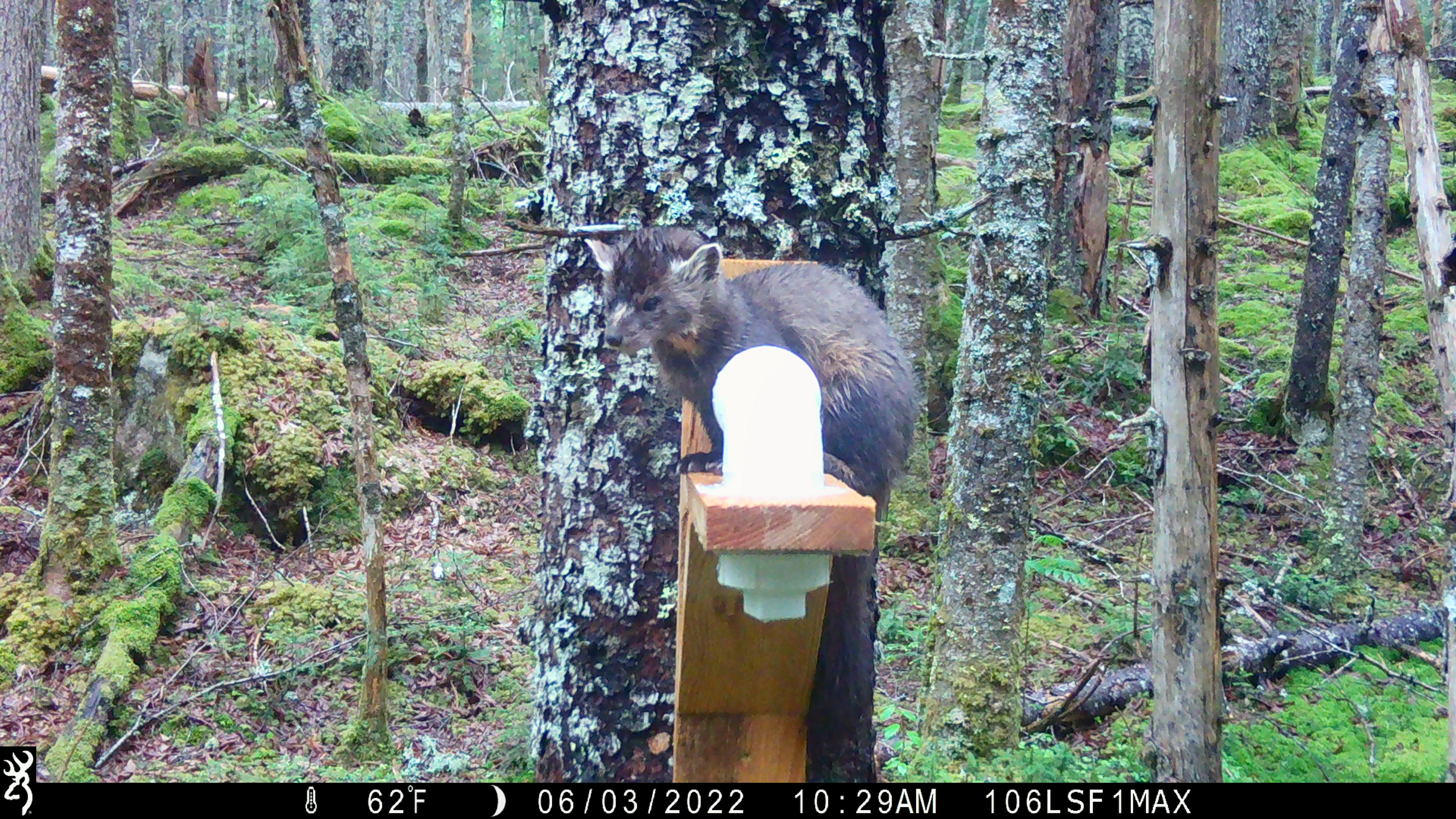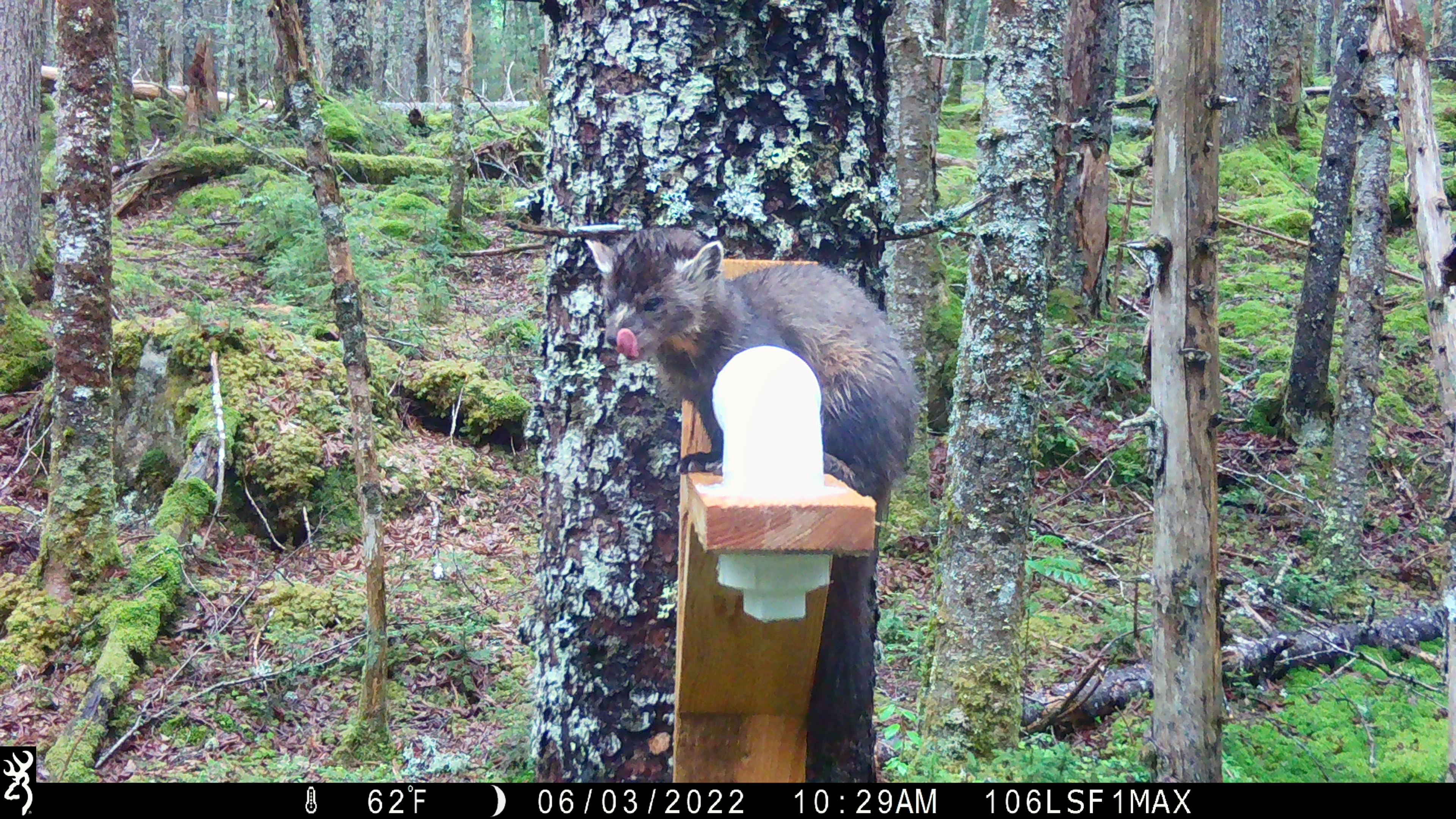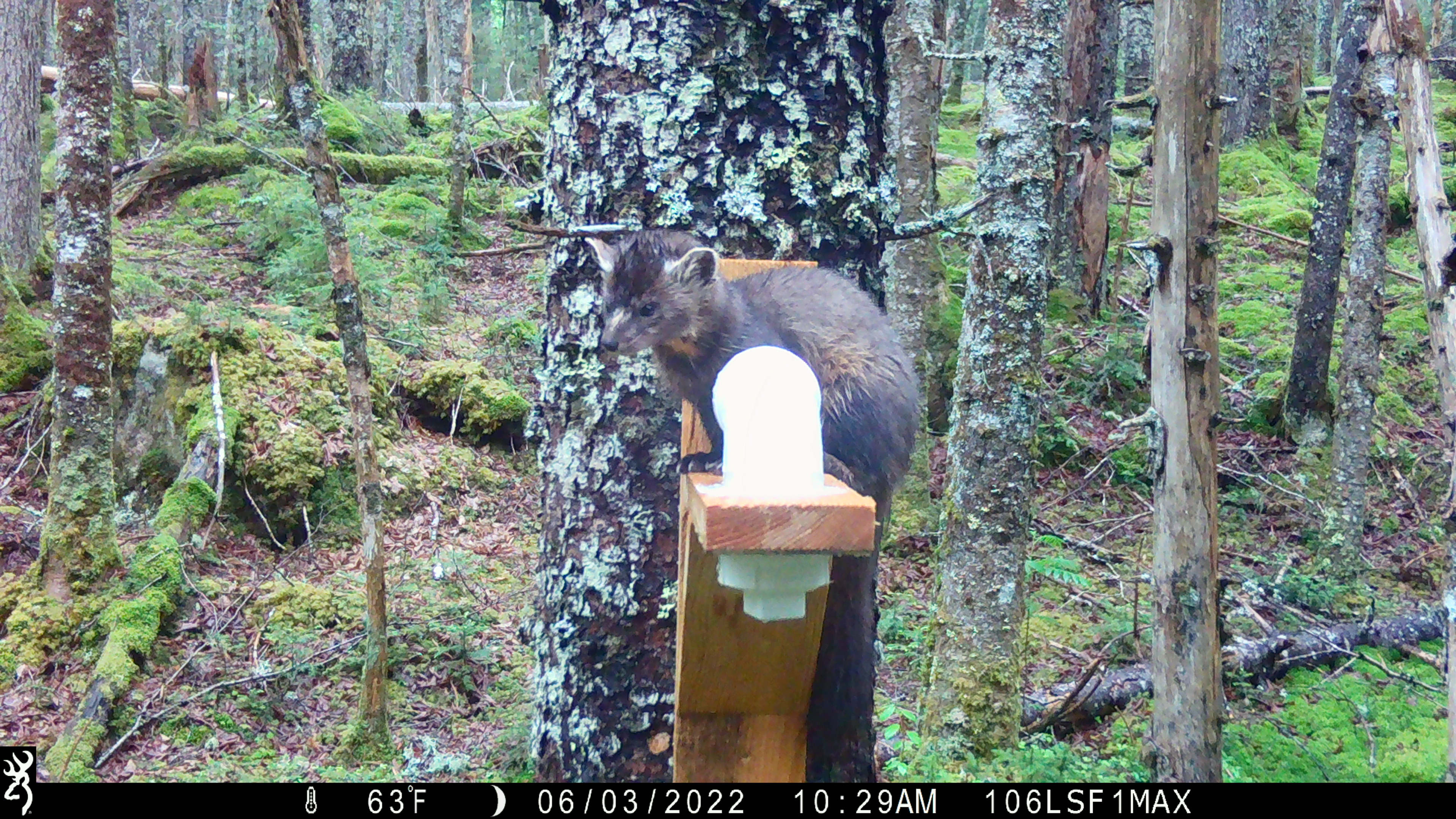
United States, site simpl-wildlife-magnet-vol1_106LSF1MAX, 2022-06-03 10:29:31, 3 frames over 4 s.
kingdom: Animalia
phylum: Chordata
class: Mammalia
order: Carnivora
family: Mustelidae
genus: Martes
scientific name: Martes americana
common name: american marten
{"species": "american marten (Martes americana)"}